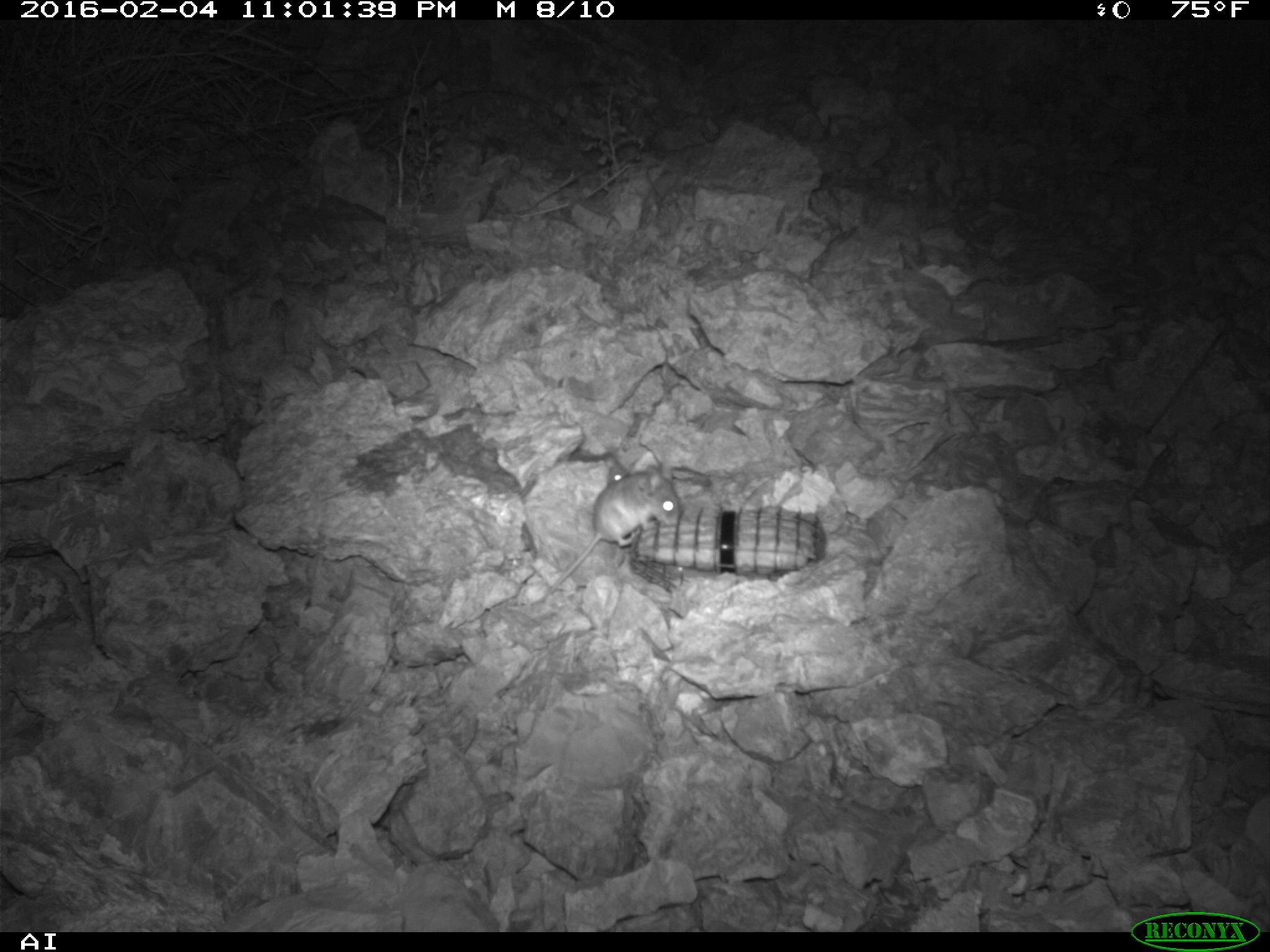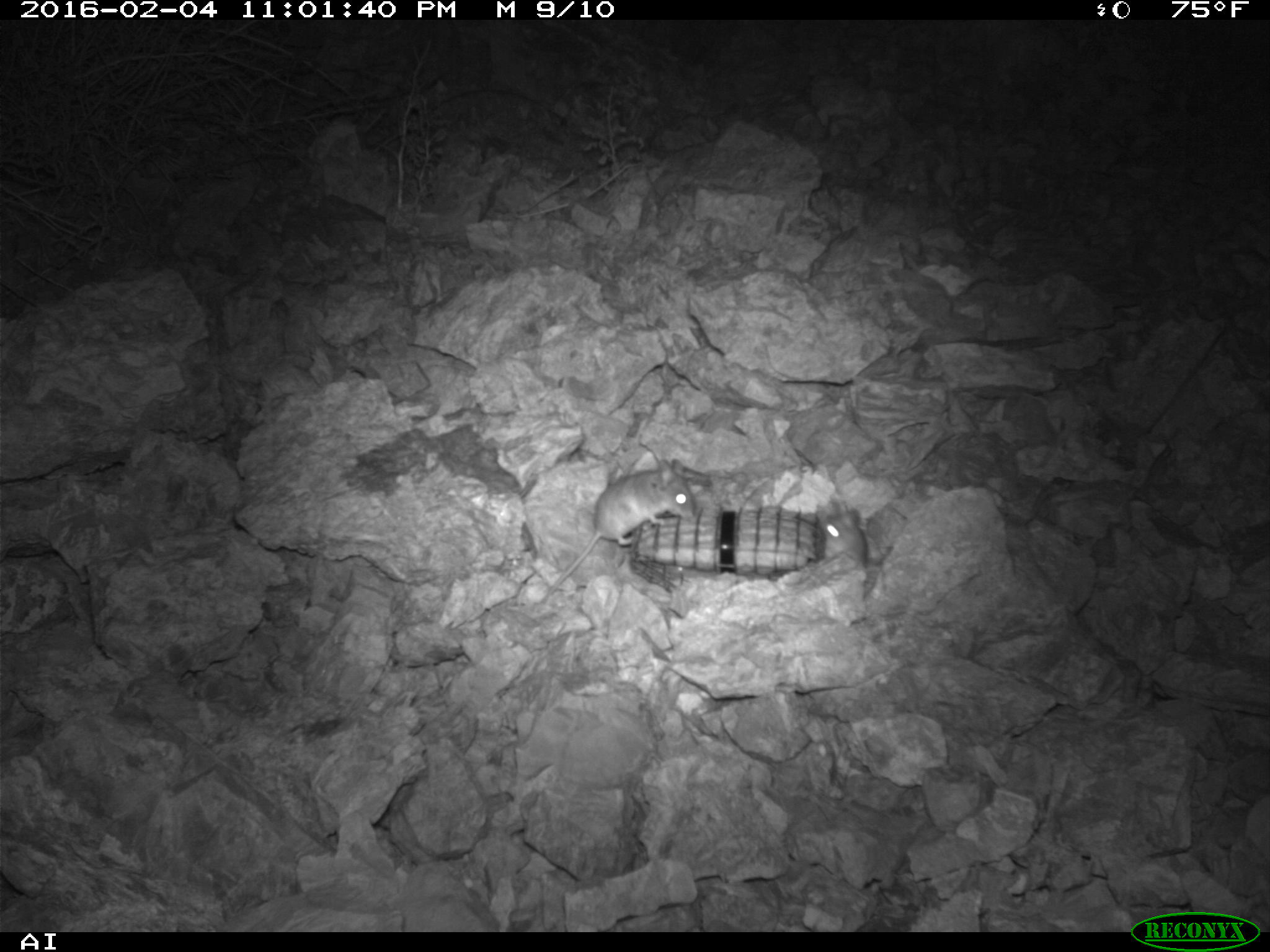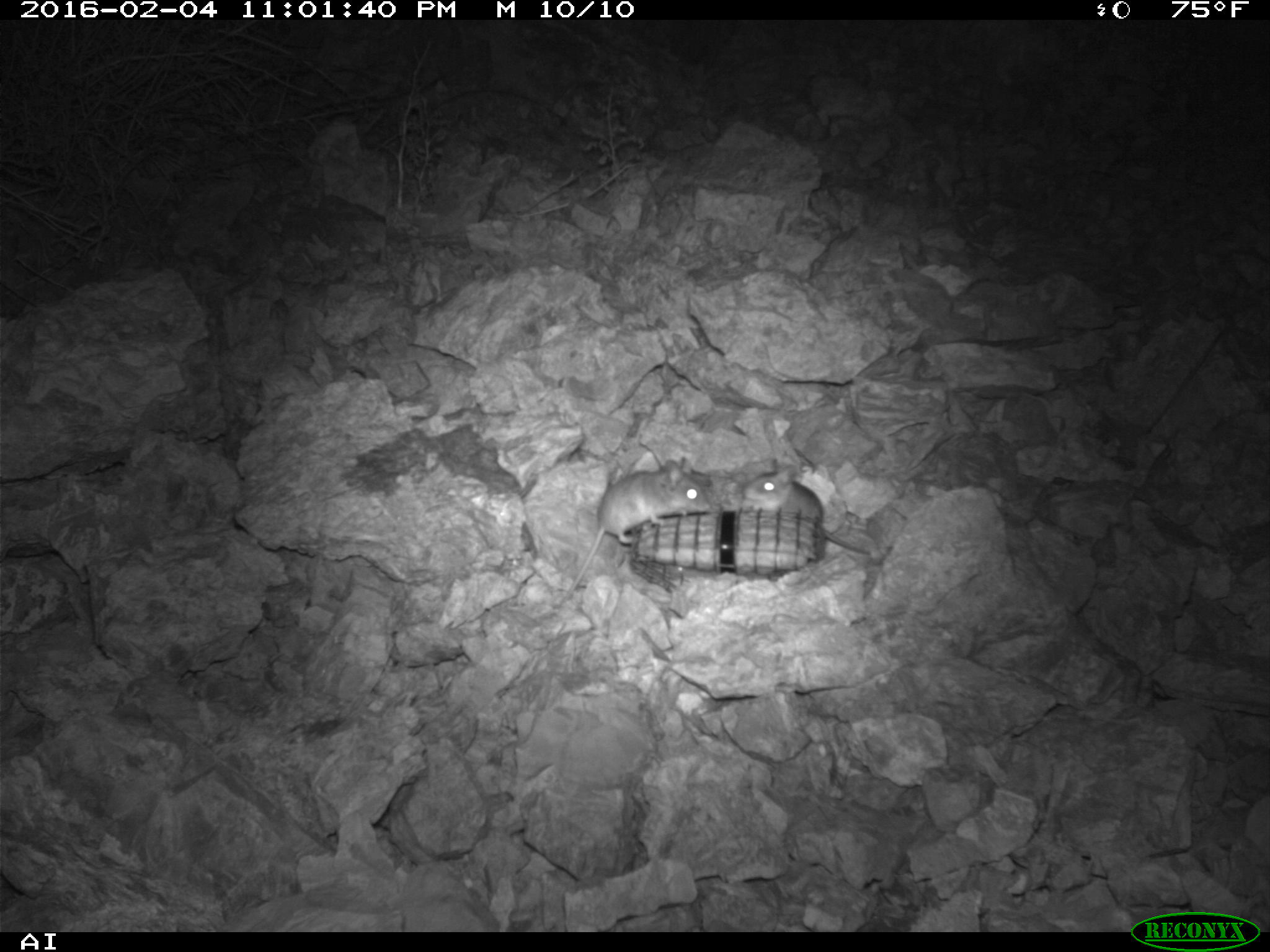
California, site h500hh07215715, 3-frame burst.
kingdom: Animalia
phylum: Chordata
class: Mammalia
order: Rodentia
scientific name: Rodentia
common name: rodent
Rodent (Rodentia).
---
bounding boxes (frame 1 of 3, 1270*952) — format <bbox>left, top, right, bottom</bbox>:
rodent: <bbox>545, 464, 680, 596</bbox>; <bbox>605, 462, 628, 485</bbox>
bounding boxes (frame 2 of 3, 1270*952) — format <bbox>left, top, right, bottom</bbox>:
rodent: <bbox>541, 459, 695, 603</bbox>; <bbox>824, 508, 867, 569</bbox>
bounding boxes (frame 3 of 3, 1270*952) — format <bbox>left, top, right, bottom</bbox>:
rodent: <bbox>556, 454, 709, 605</bbox>; <bbox>740, 465, 872, 555</bbox>